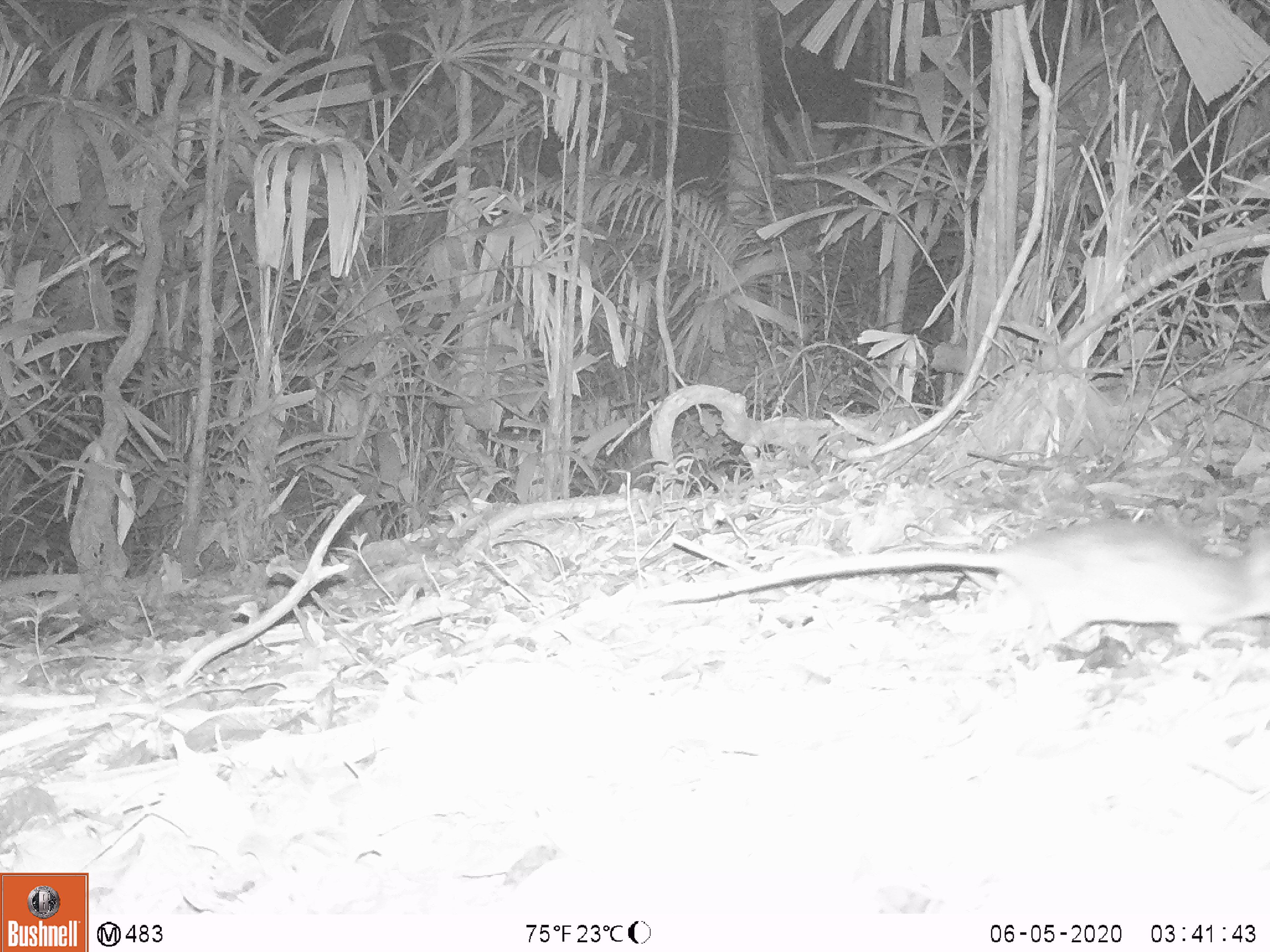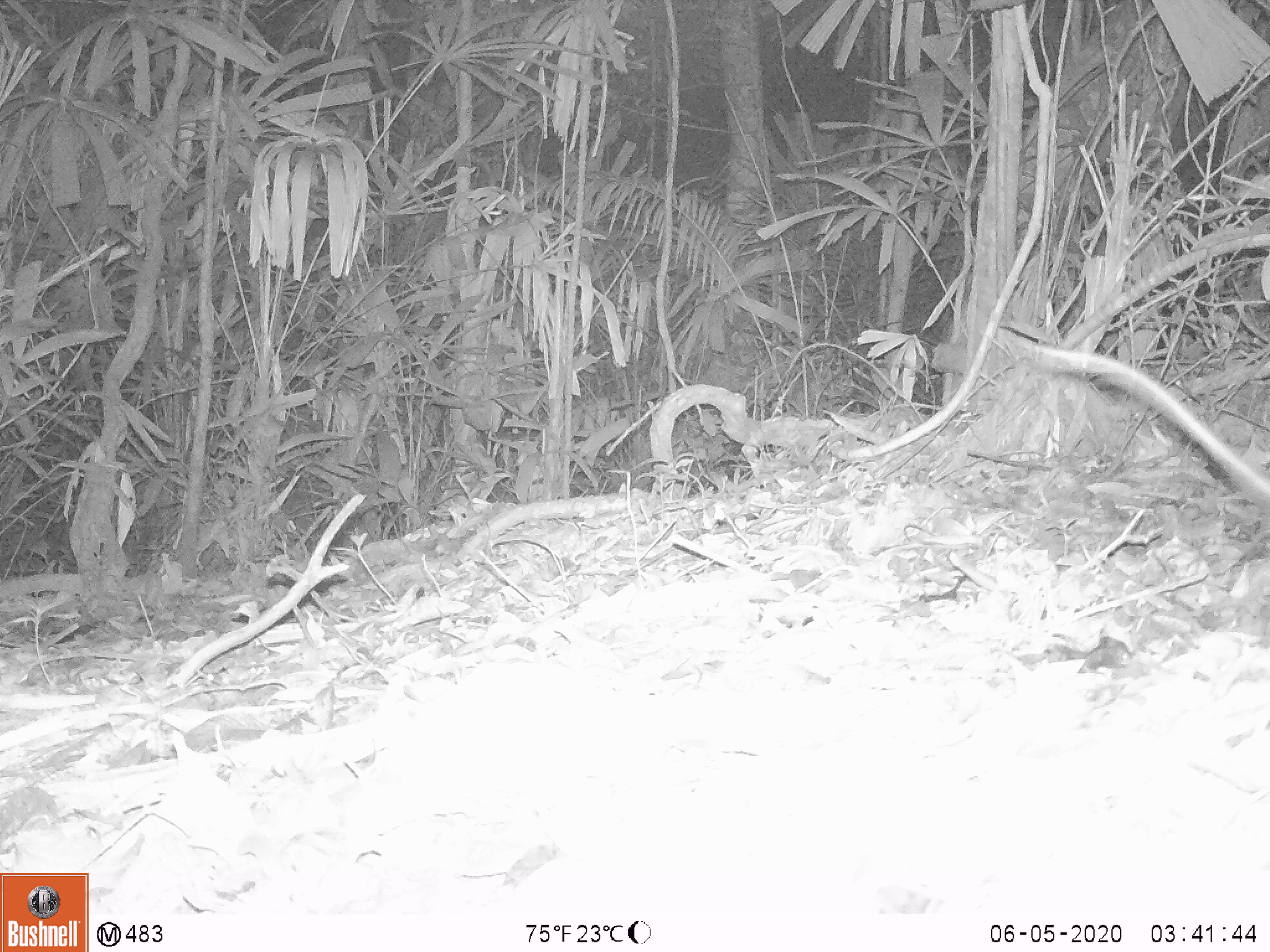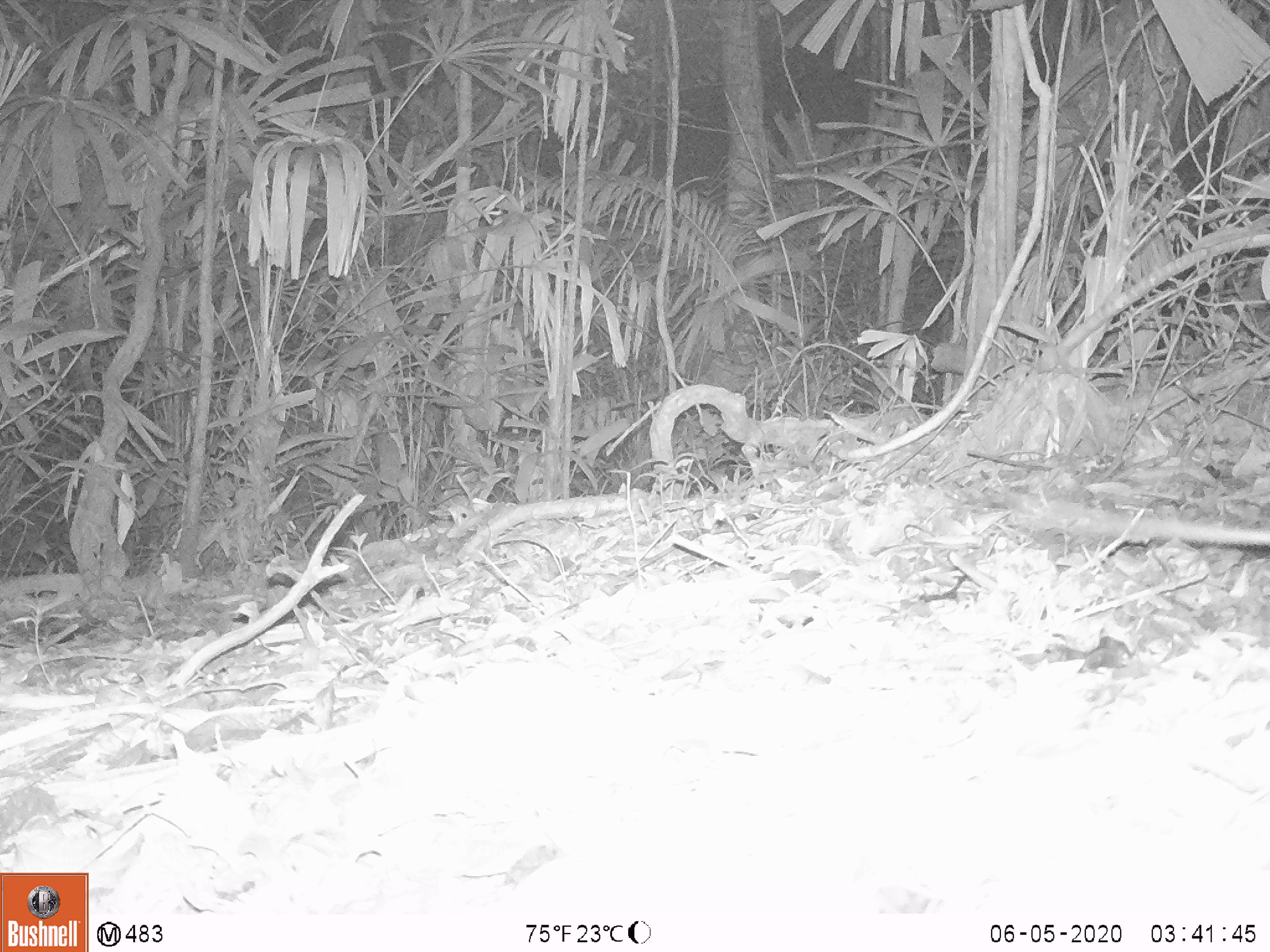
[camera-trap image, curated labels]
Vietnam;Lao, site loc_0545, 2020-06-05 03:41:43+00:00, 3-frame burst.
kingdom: Animalia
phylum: Chordata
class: Mammalia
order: Rodentia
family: Muridae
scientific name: Muridae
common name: old-world mice and rats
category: unidentified murid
Unidentified murid (old-world mice and rats) (Muridae). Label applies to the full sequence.